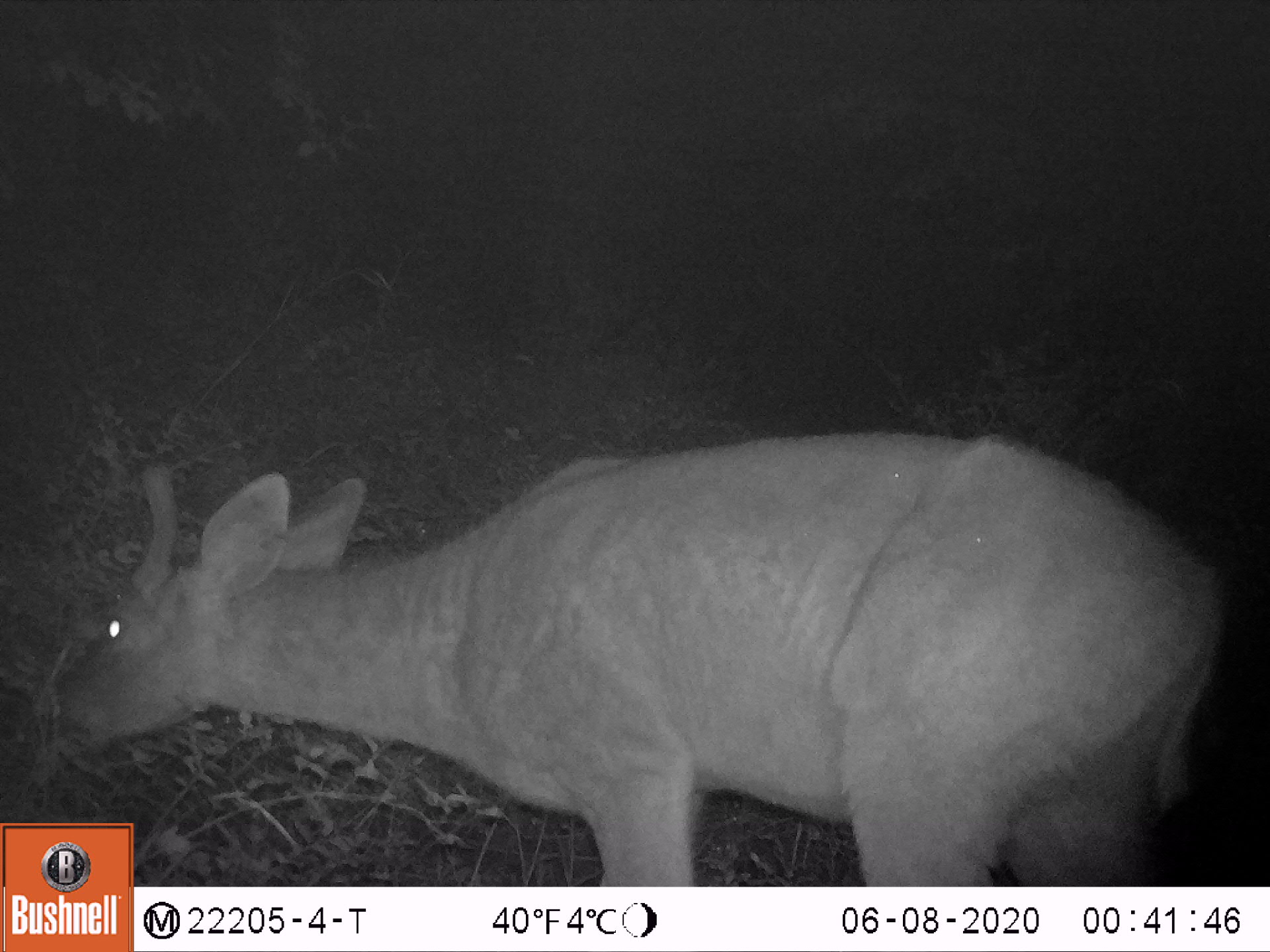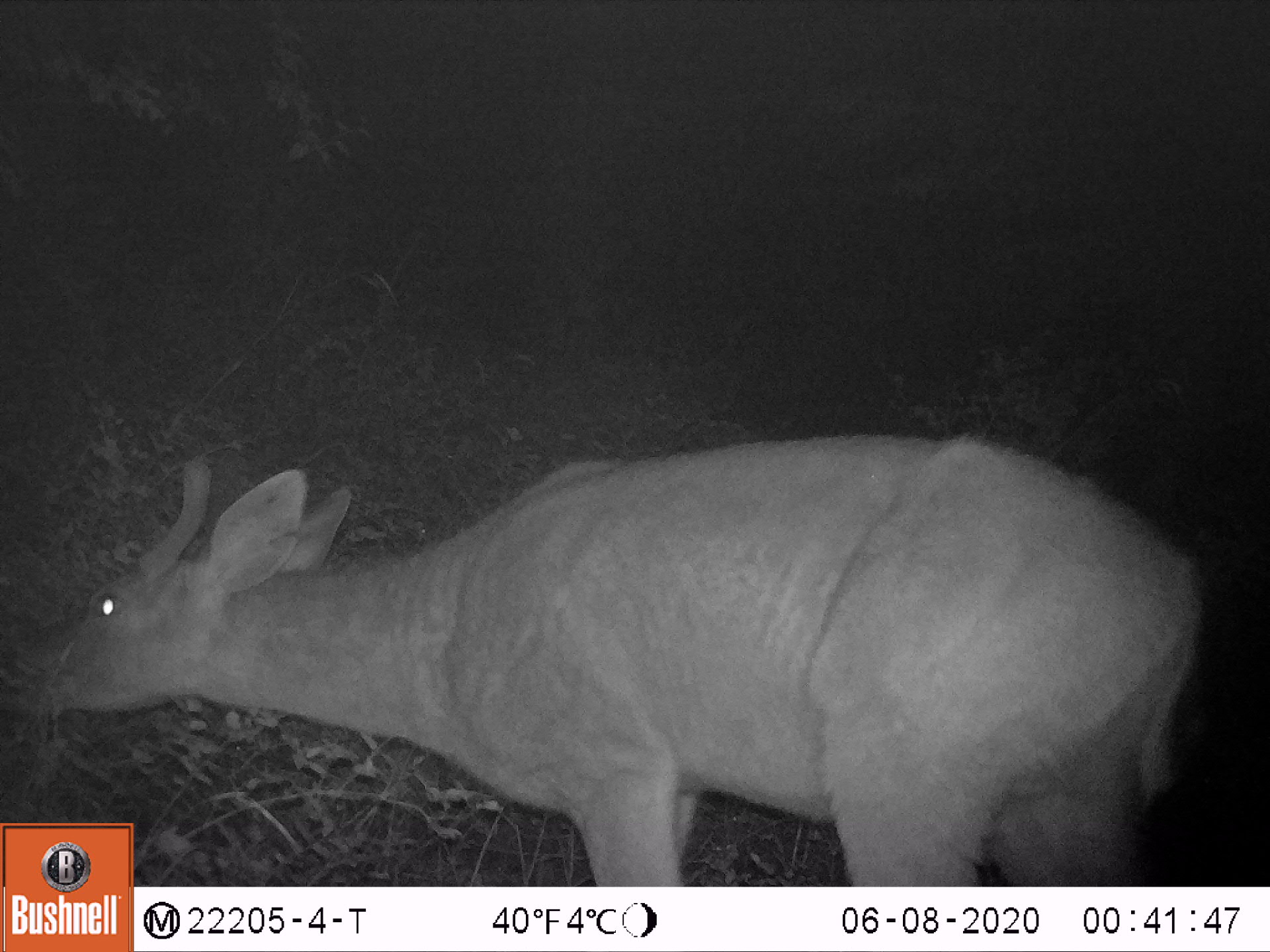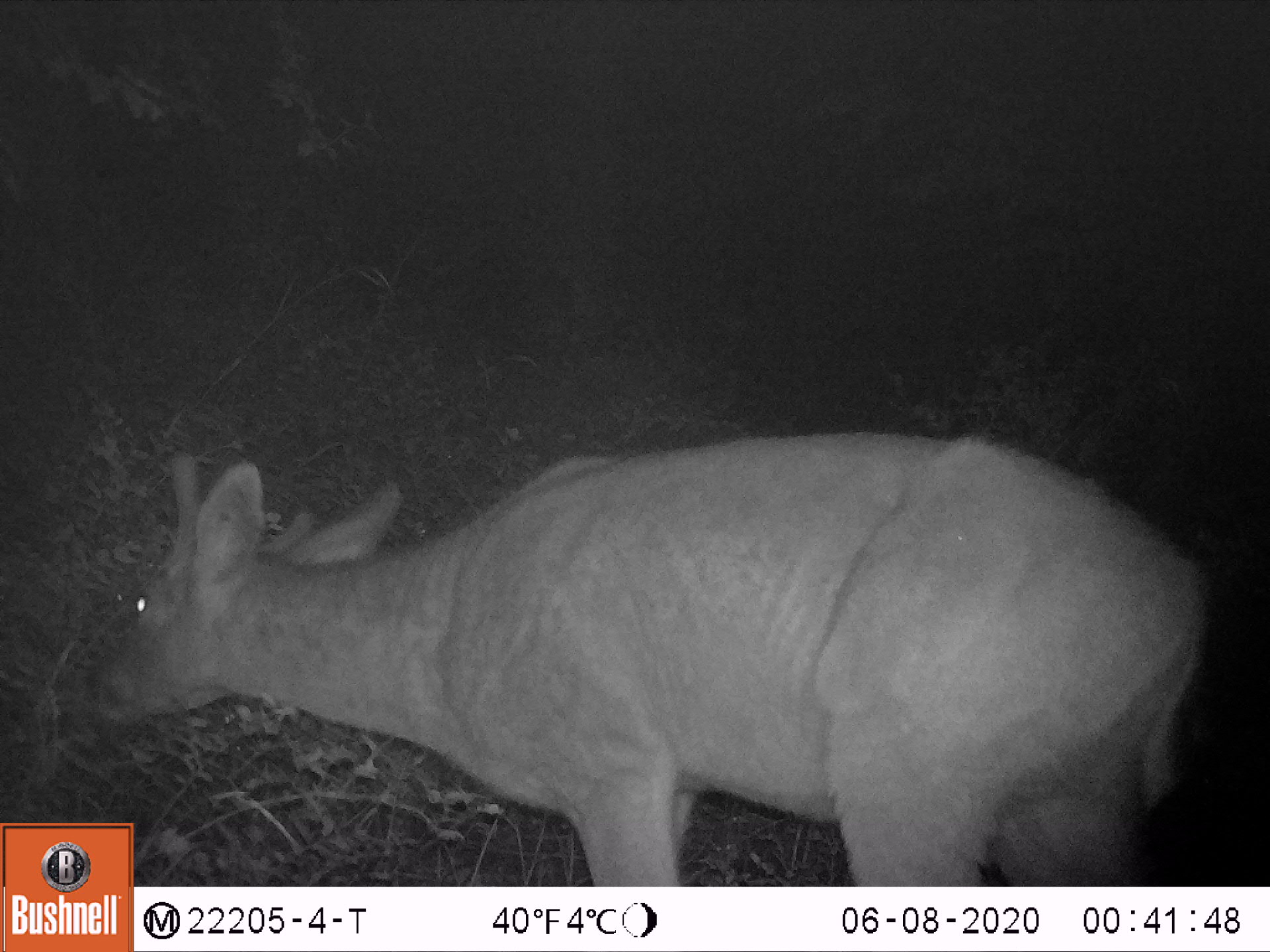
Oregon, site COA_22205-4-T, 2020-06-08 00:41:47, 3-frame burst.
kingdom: Animalia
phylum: Chordata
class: Mammalia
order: Artiodactyla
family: Cervidae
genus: Odocoileus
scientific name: Odocoileus hemionus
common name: black-tailed deer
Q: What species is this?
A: Black-tailed deer (Odocoileus hemionus).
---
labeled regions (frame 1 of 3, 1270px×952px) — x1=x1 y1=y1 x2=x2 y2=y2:
black-tailed deer: x1=3 y1=405 x2=1238 y2=819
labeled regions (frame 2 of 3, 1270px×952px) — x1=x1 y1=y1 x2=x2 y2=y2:
black-tailed deer: x1=0 y1=371 x2=1235 y2=819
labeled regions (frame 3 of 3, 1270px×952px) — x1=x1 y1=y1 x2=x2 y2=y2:
black-tailed deer: x1=37 y1=400 x2=1231 y2=819